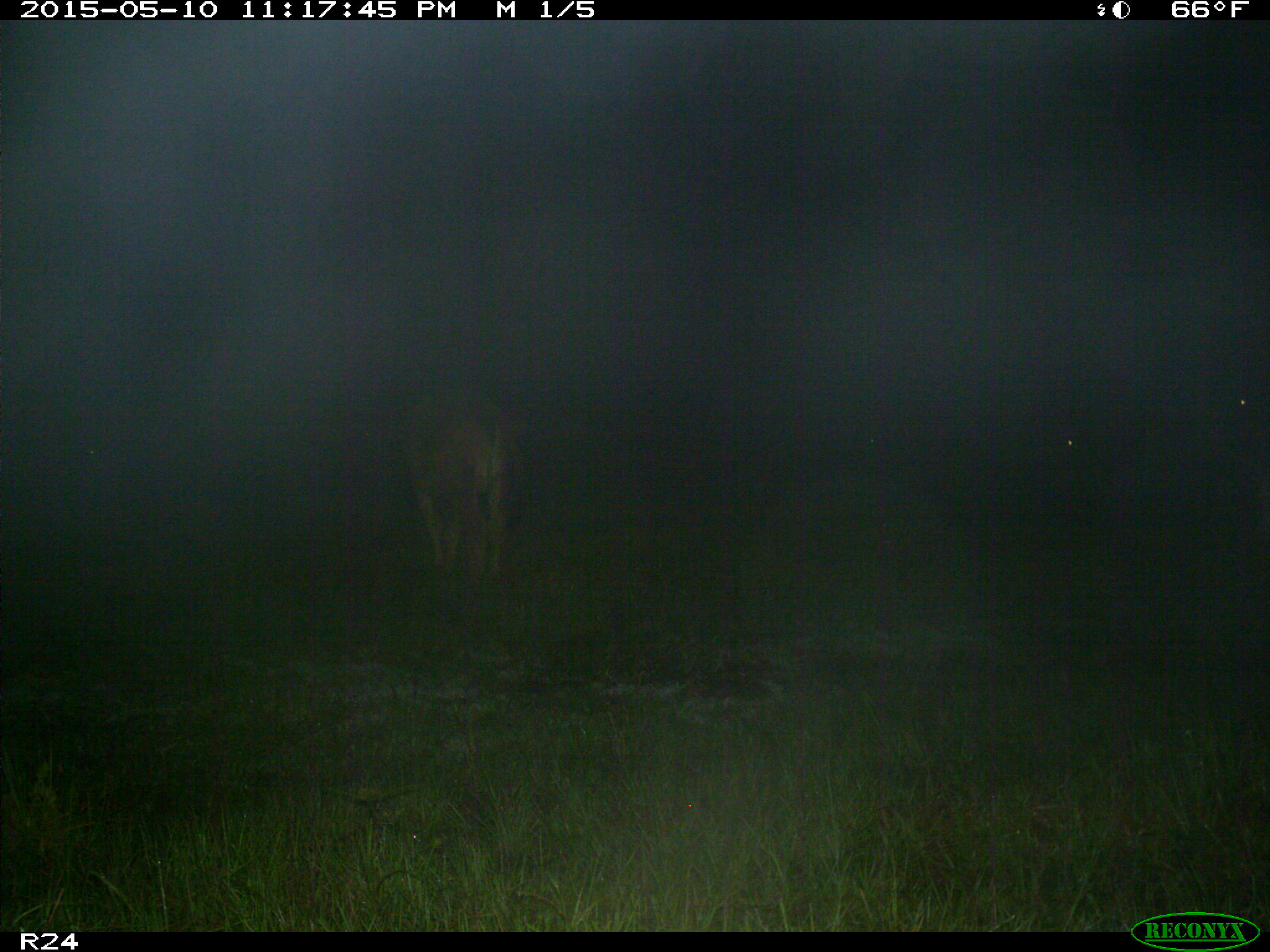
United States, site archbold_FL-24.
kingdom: Animalia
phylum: Chordata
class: Mammalia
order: Artiodactyla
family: Bovidae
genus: Bos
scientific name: Bos taurus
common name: domestic cow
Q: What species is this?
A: Bos taurus (domestic cow).